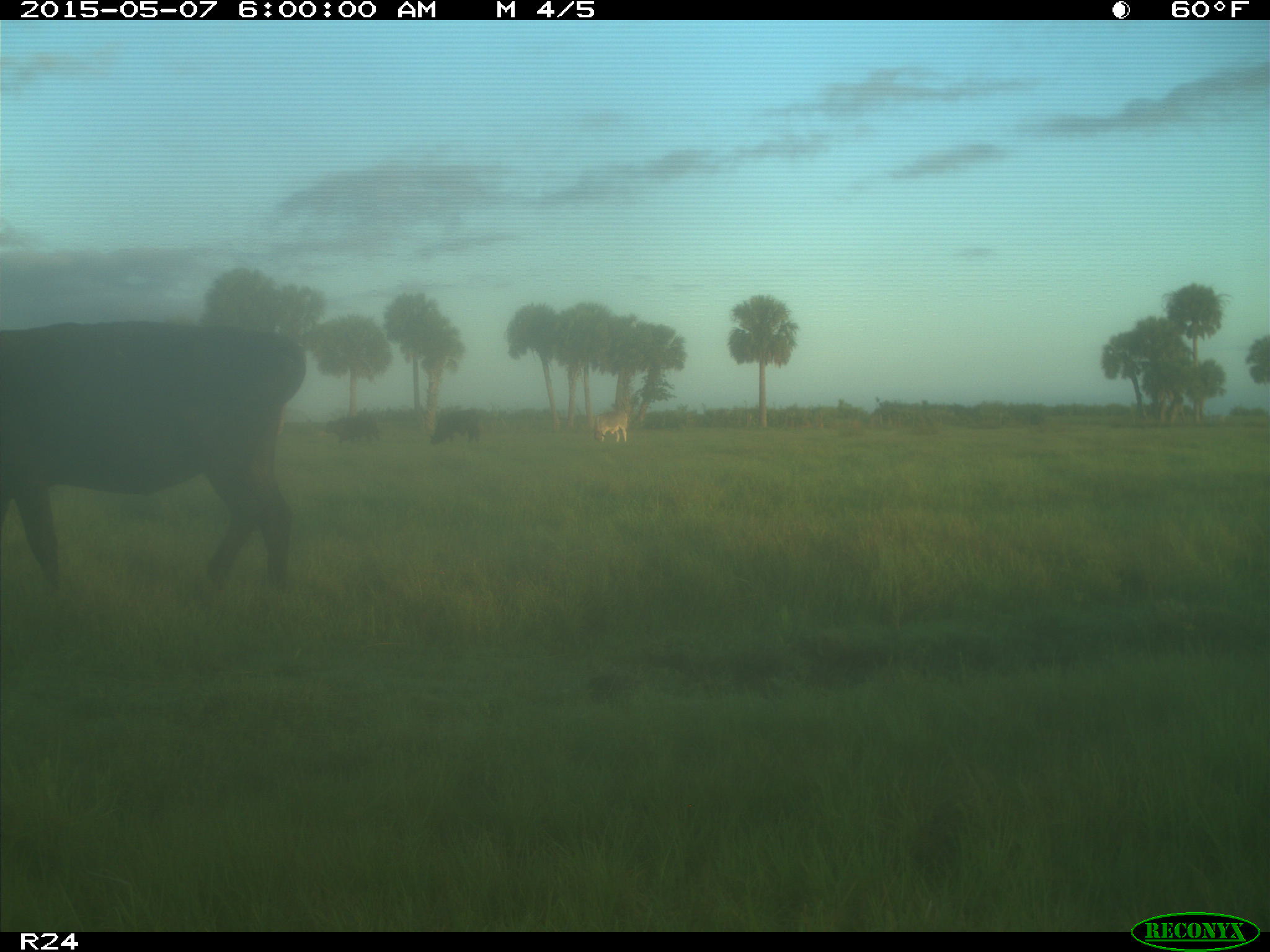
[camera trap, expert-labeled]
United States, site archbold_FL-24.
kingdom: Animalia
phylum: Chordata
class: Mammalia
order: Artiodactyla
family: Bovidae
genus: Bos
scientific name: Bos taurus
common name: domestic cow